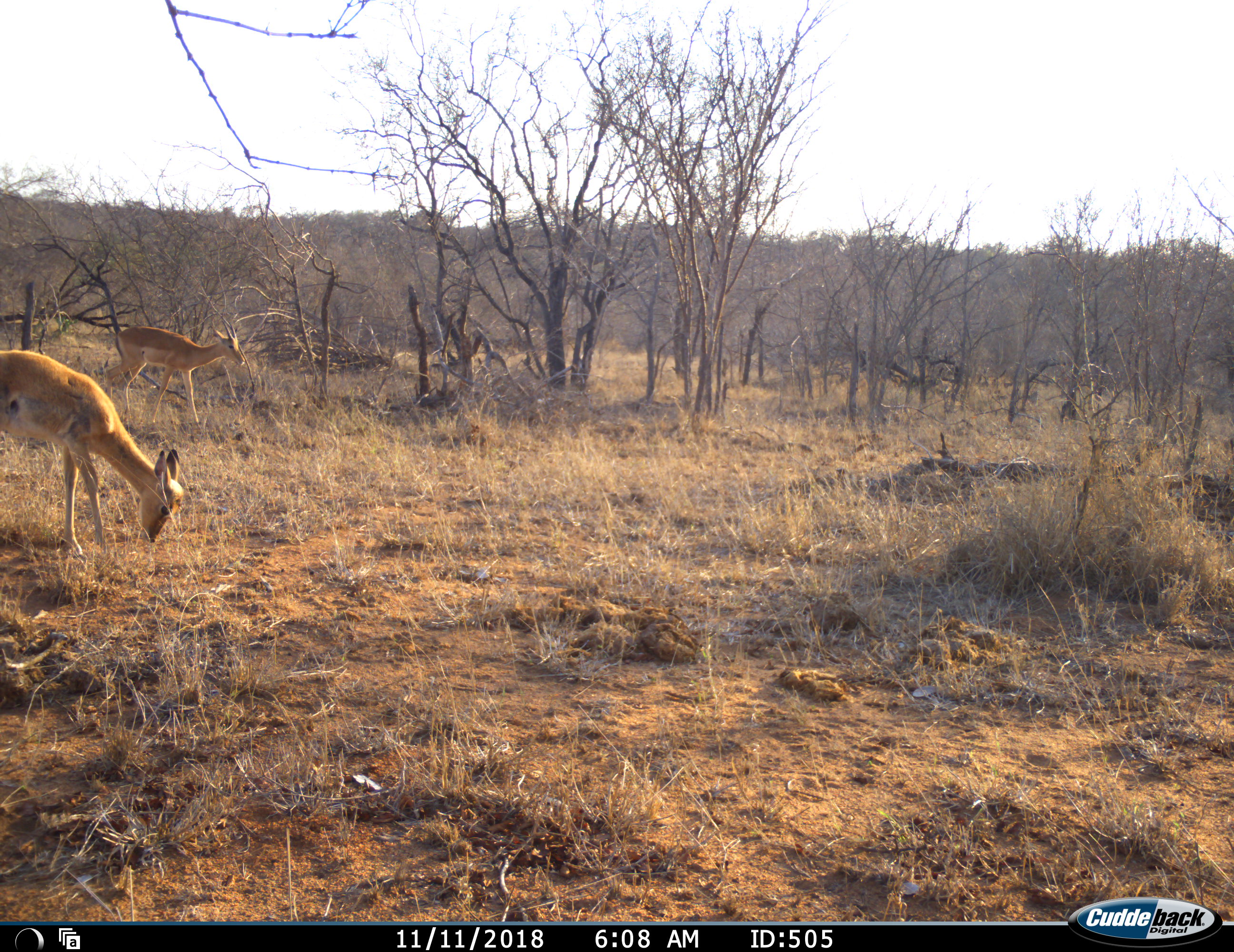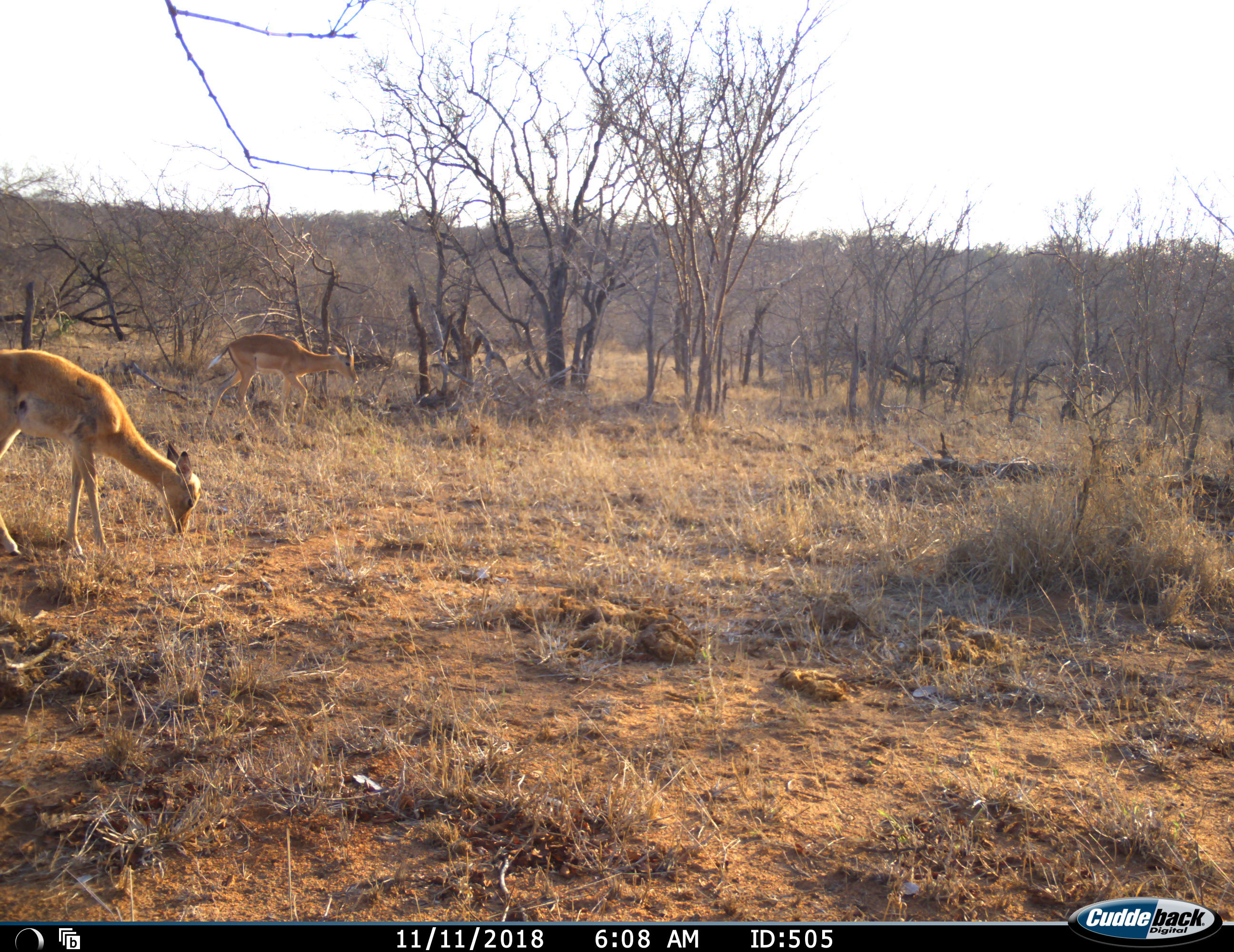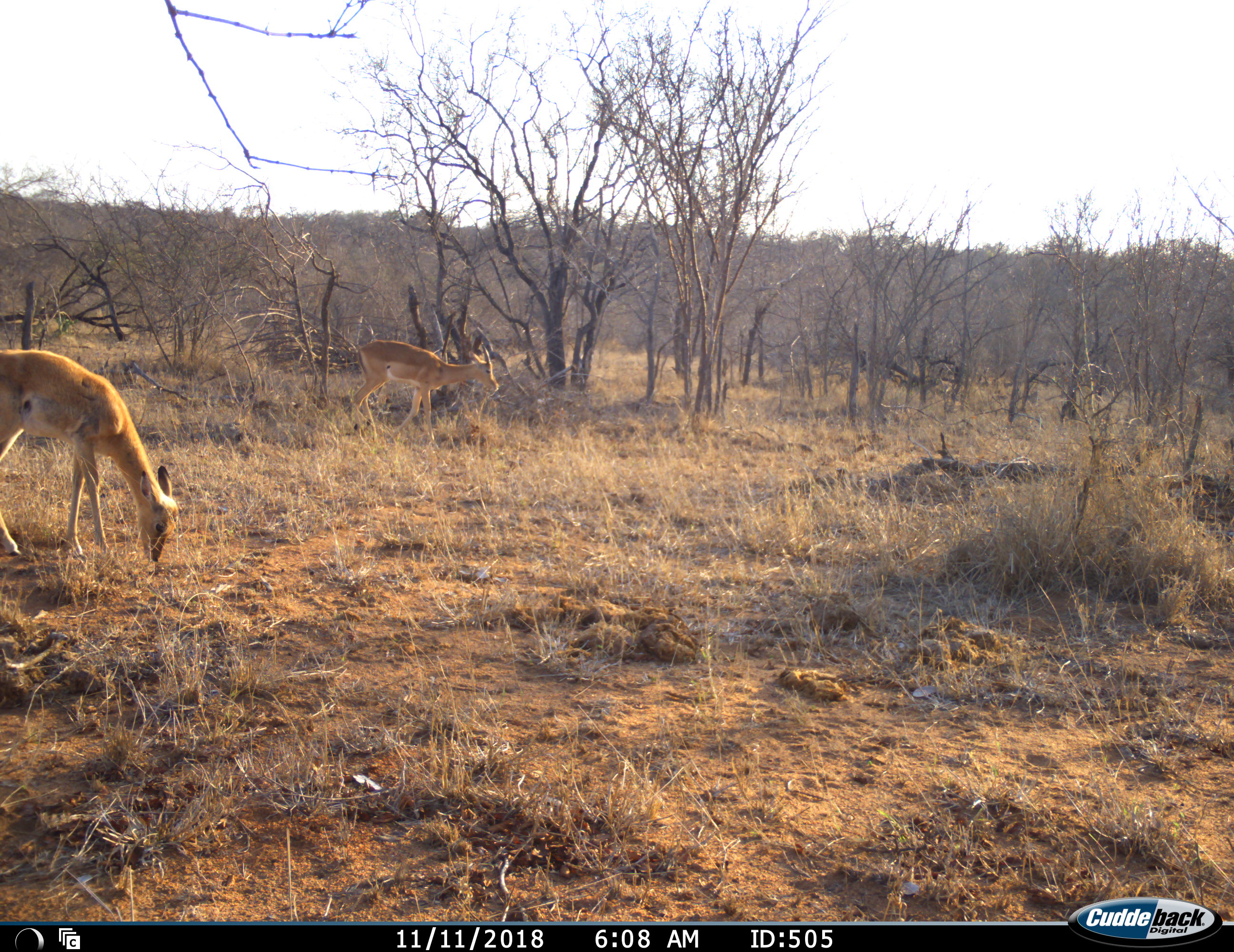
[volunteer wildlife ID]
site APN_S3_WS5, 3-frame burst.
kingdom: Animalia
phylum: Chordata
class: Mammalia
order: Artiodactyla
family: Bovidae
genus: Aepyceros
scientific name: Aepyceros melampus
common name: impala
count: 2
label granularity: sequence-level